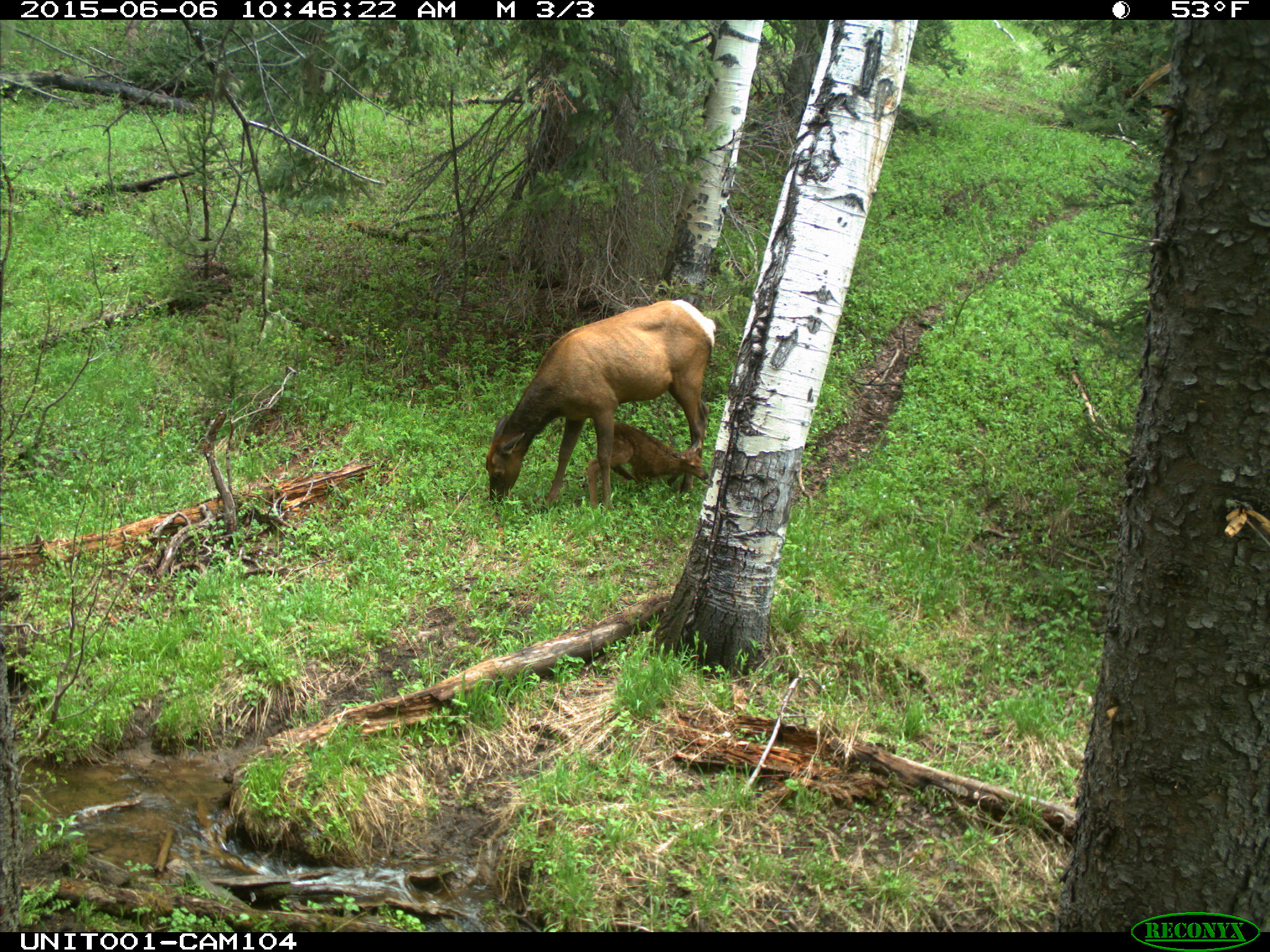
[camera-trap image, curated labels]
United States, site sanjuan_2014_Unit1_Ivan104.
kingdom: Animalia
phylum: Chordata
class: Mammalia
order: Artiodactyla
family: Cervidae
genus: Cervus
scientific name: Cervus elaphus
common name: red deer